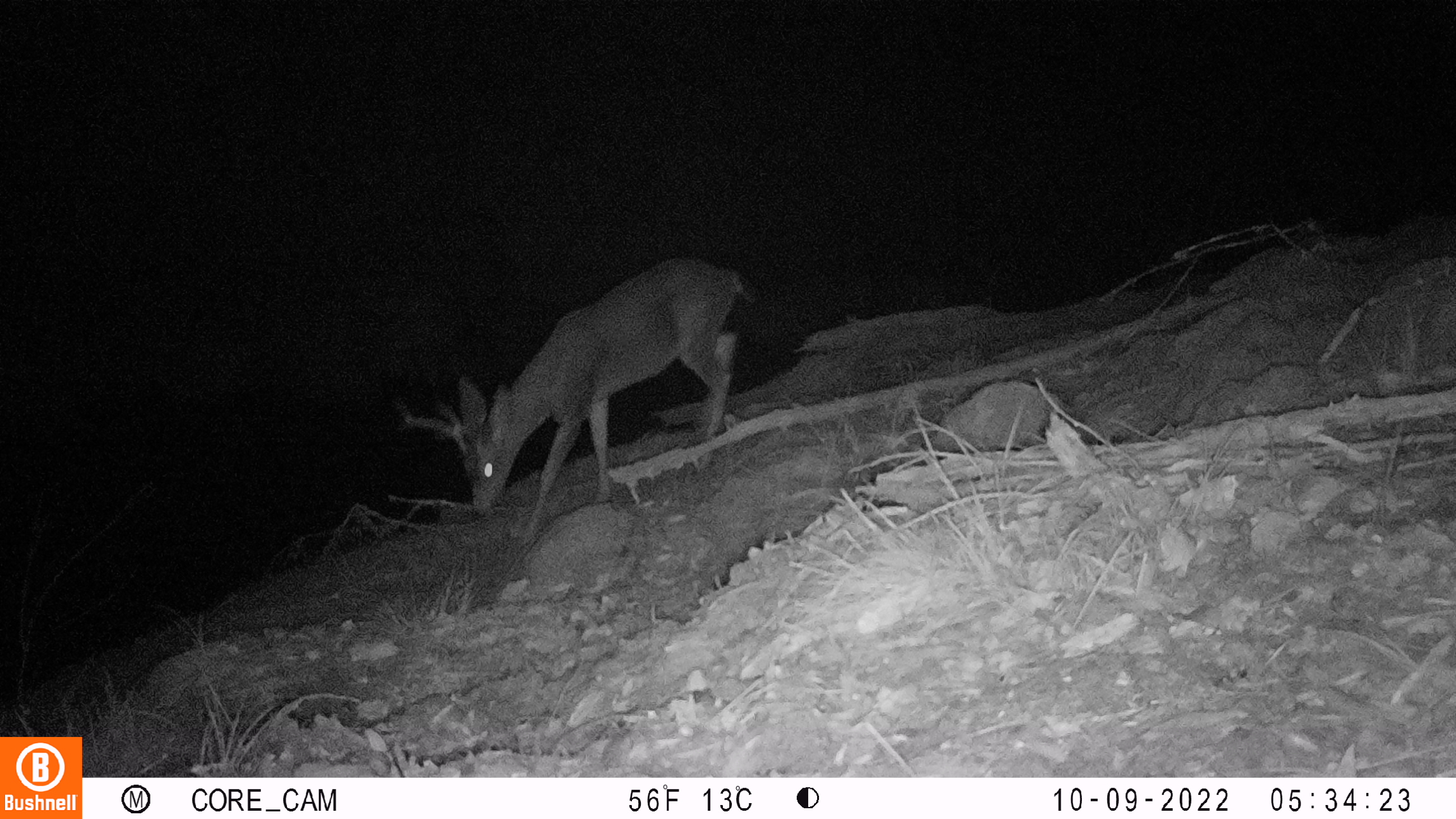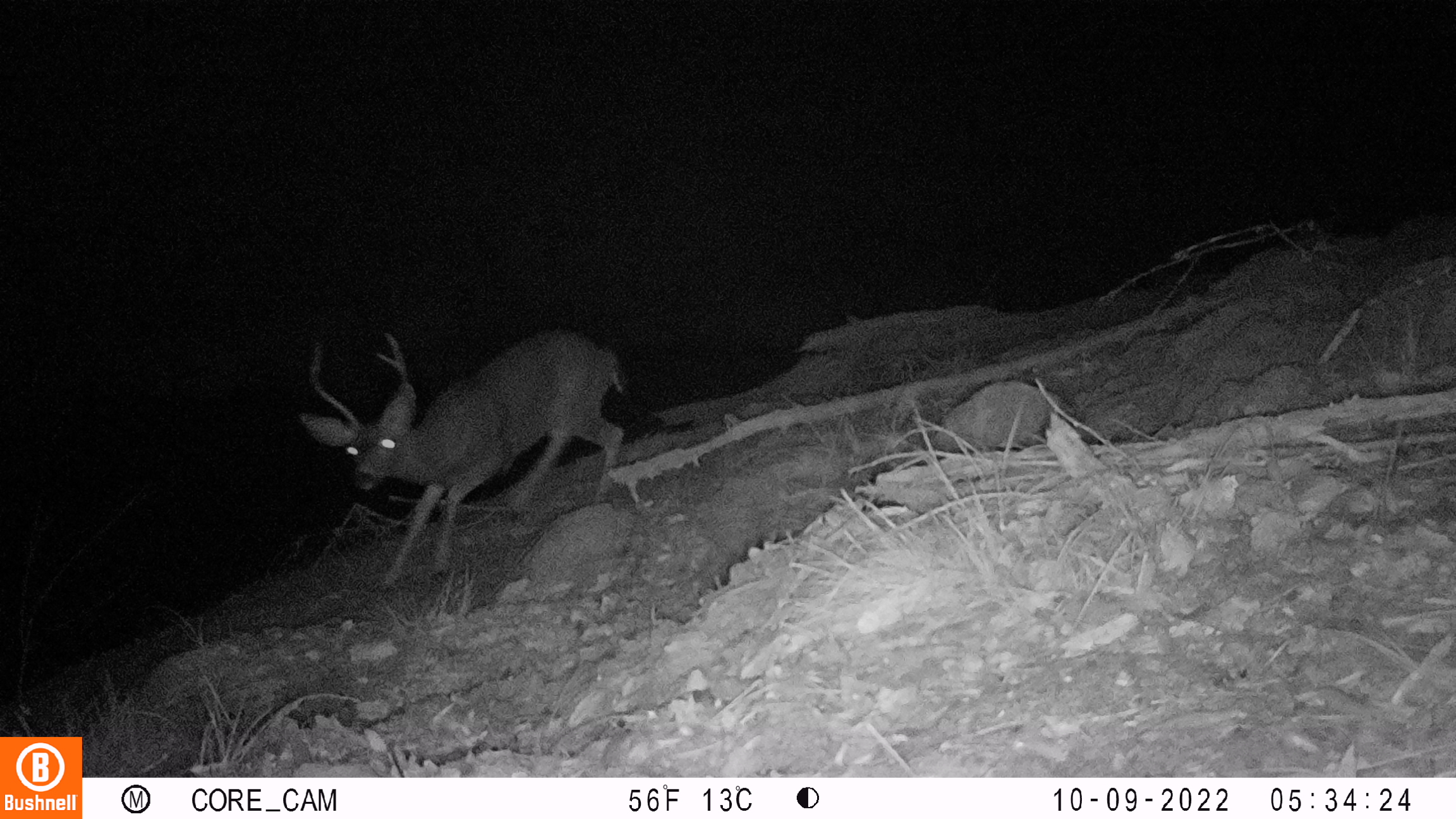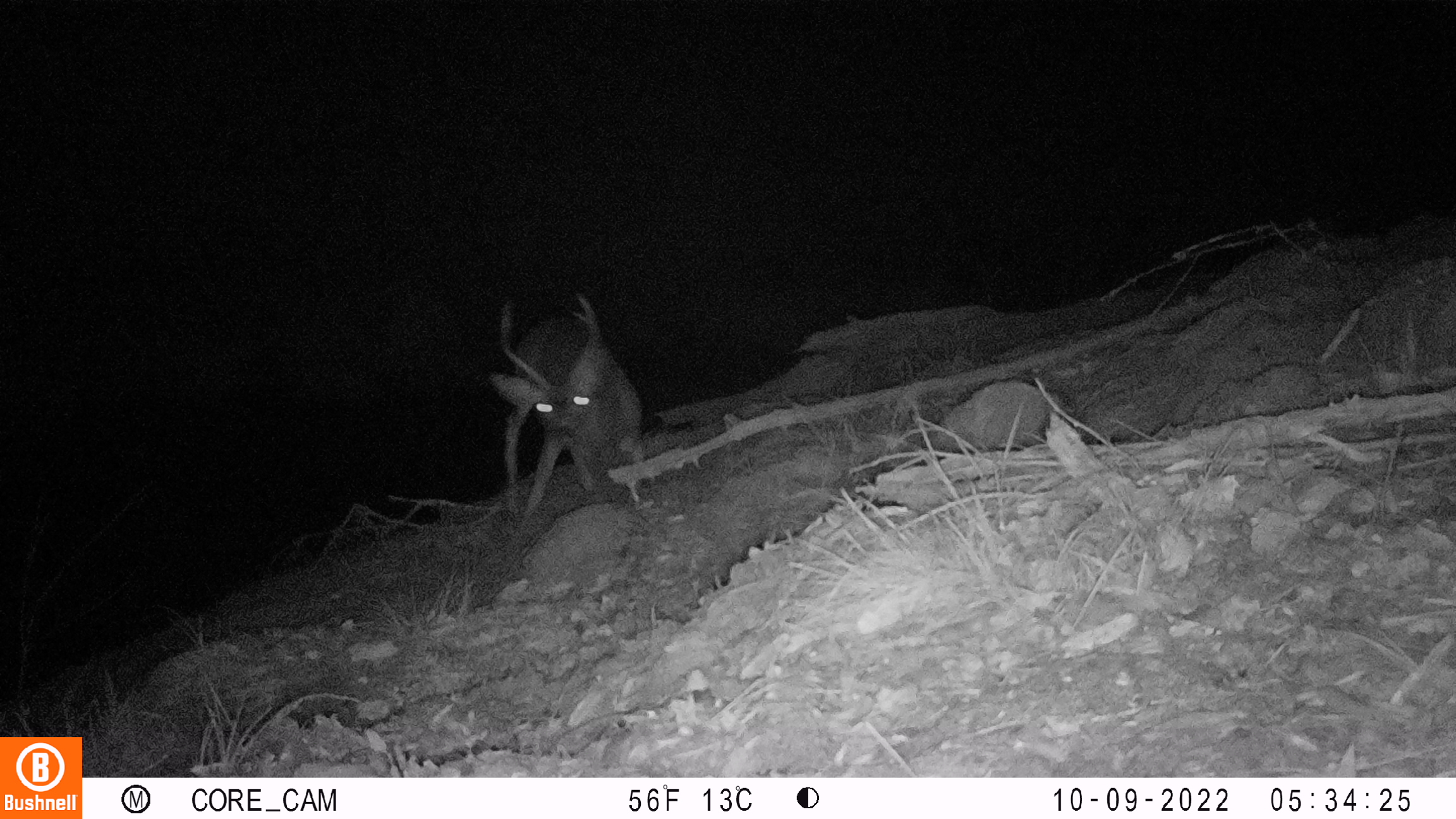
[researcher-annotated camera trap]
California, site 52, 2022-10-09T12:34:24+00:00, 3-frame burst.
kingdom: Animalia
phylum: Chordata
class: Mammalia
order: Artiodactyla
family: Cervidae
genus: Odocoileus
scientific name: Odocoileus hemionus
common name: mule deer